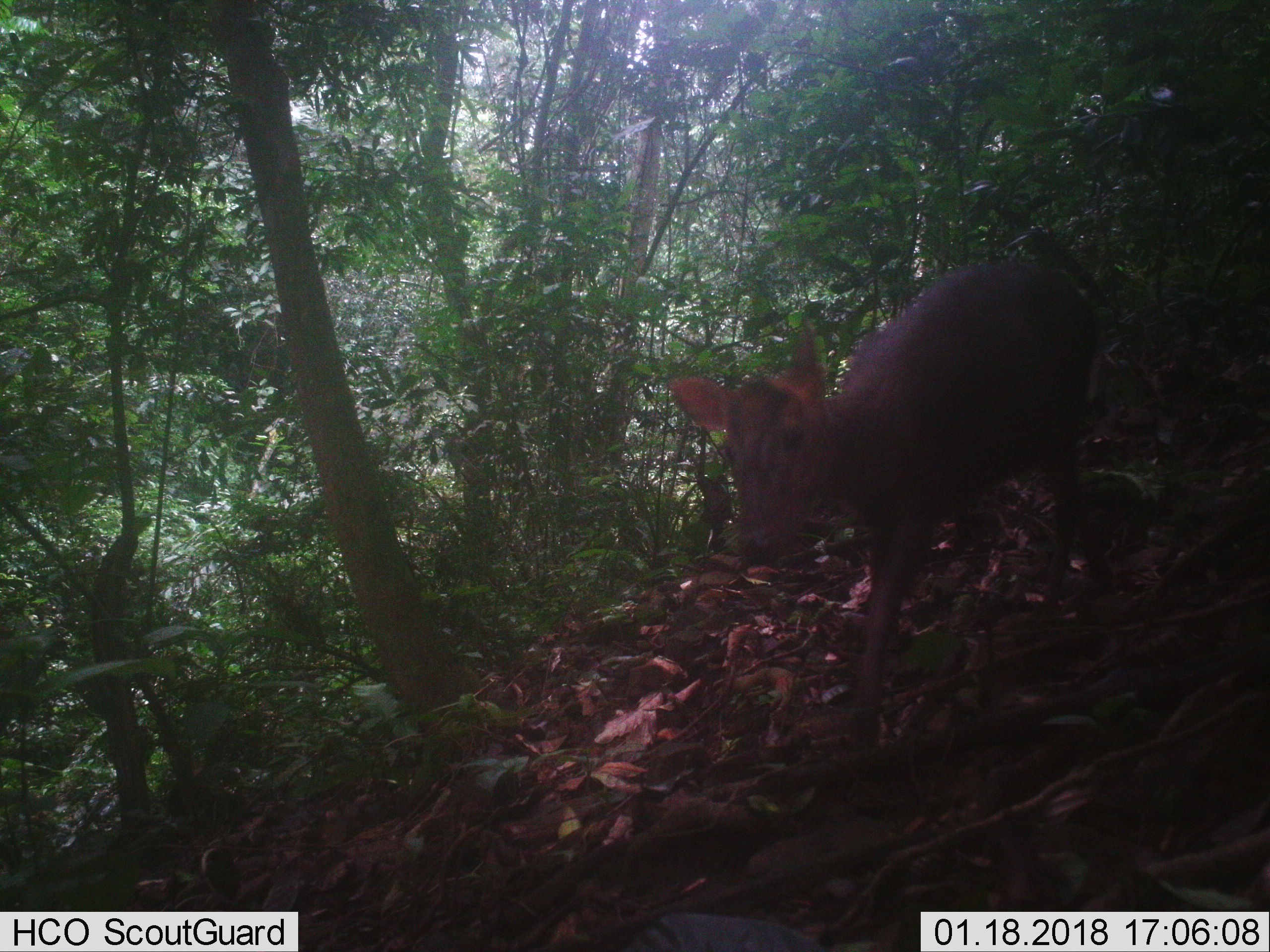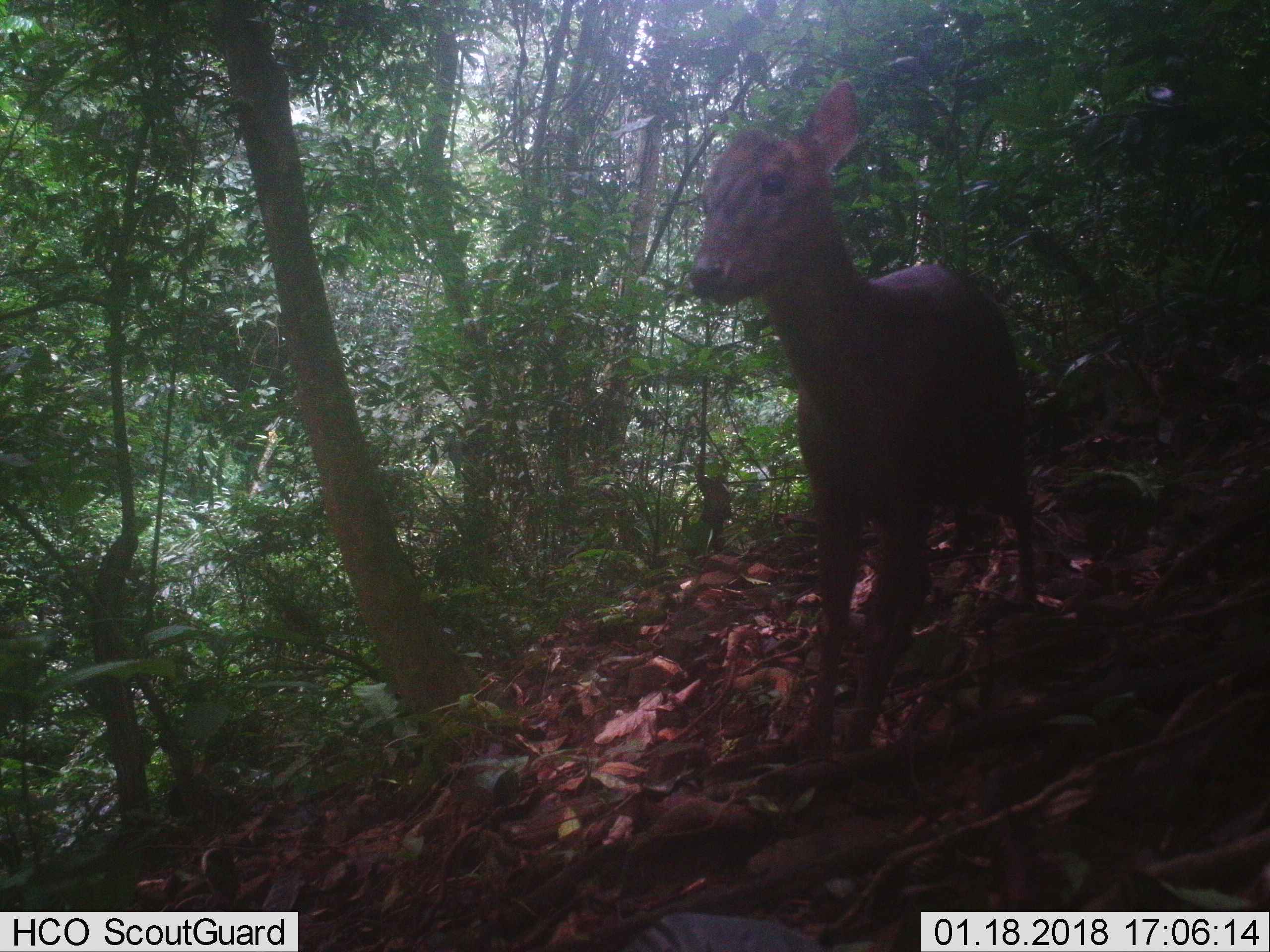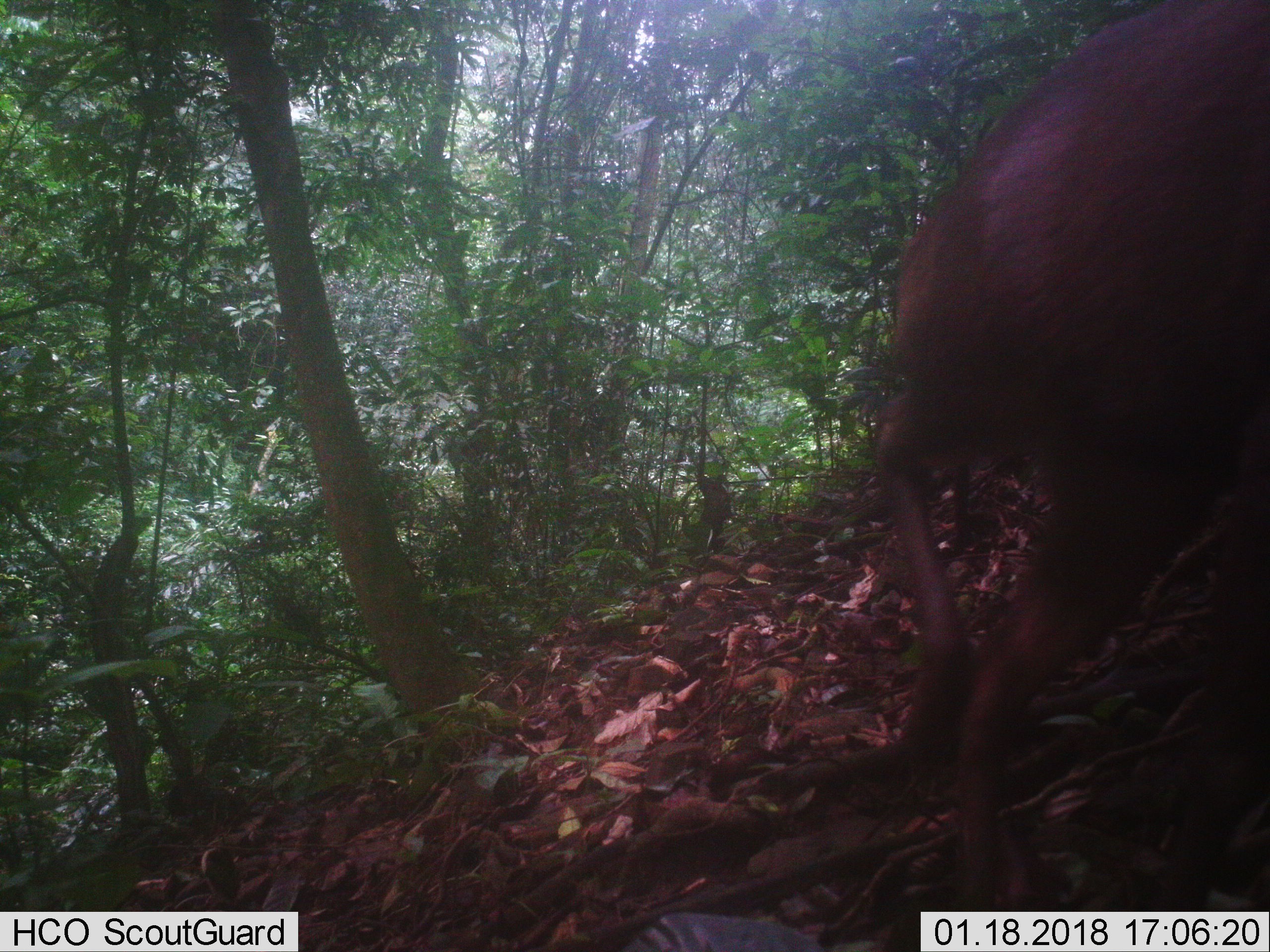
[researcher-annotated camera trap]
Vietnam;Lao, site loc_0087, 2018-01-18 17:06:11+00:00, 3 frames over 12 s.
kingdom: Animalia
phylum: Chordata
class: Mammalia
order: Artiodactyla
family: Cervidae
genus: Muntiacus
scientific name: Muntiacus rooseveltorum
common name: roosevelt's muntjac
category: roosevelts muntjac group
Roosevelts muntjac group (roosevelt's muntjac) (Muntiacus rooseveltorum). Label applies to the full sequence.